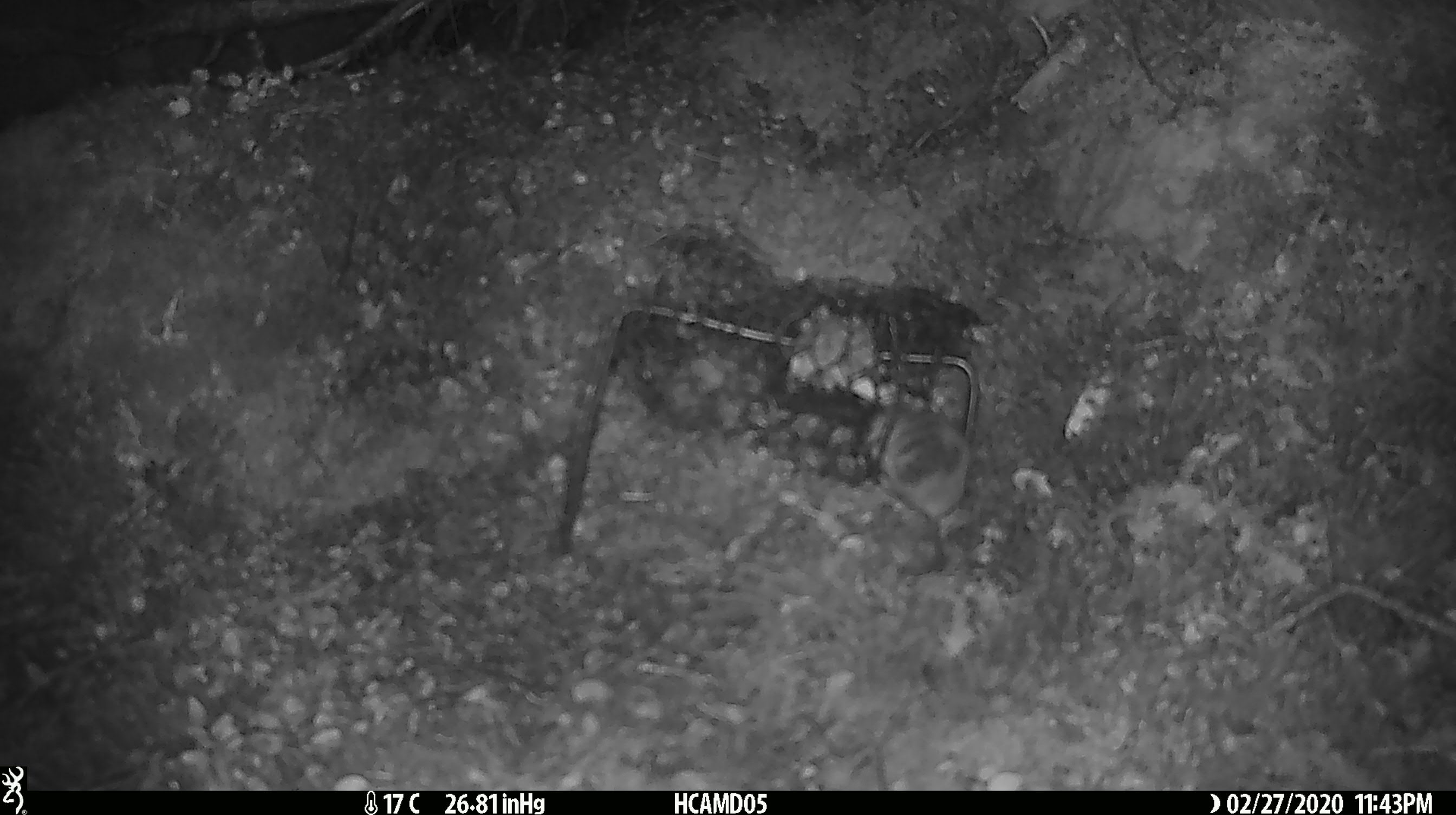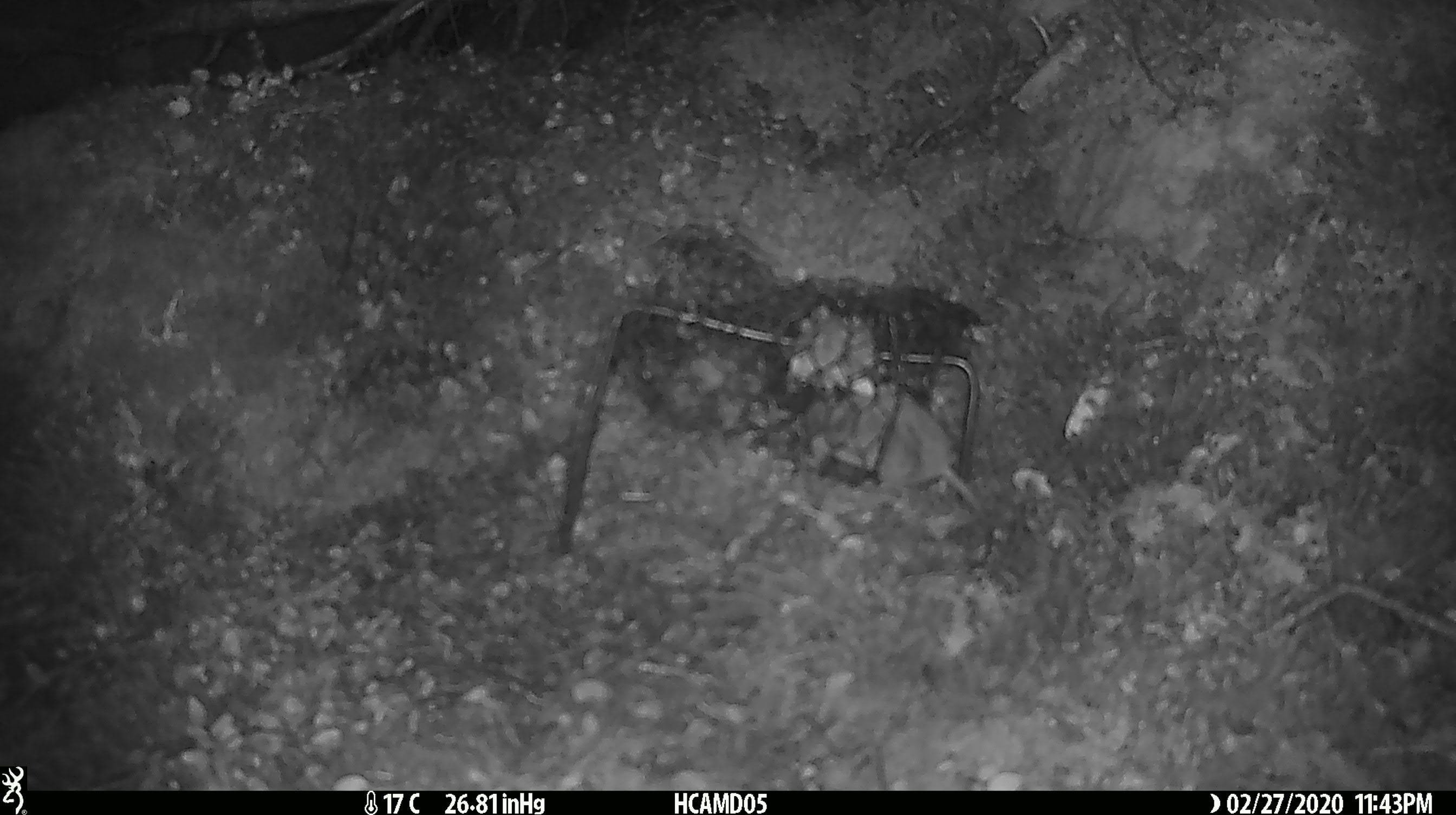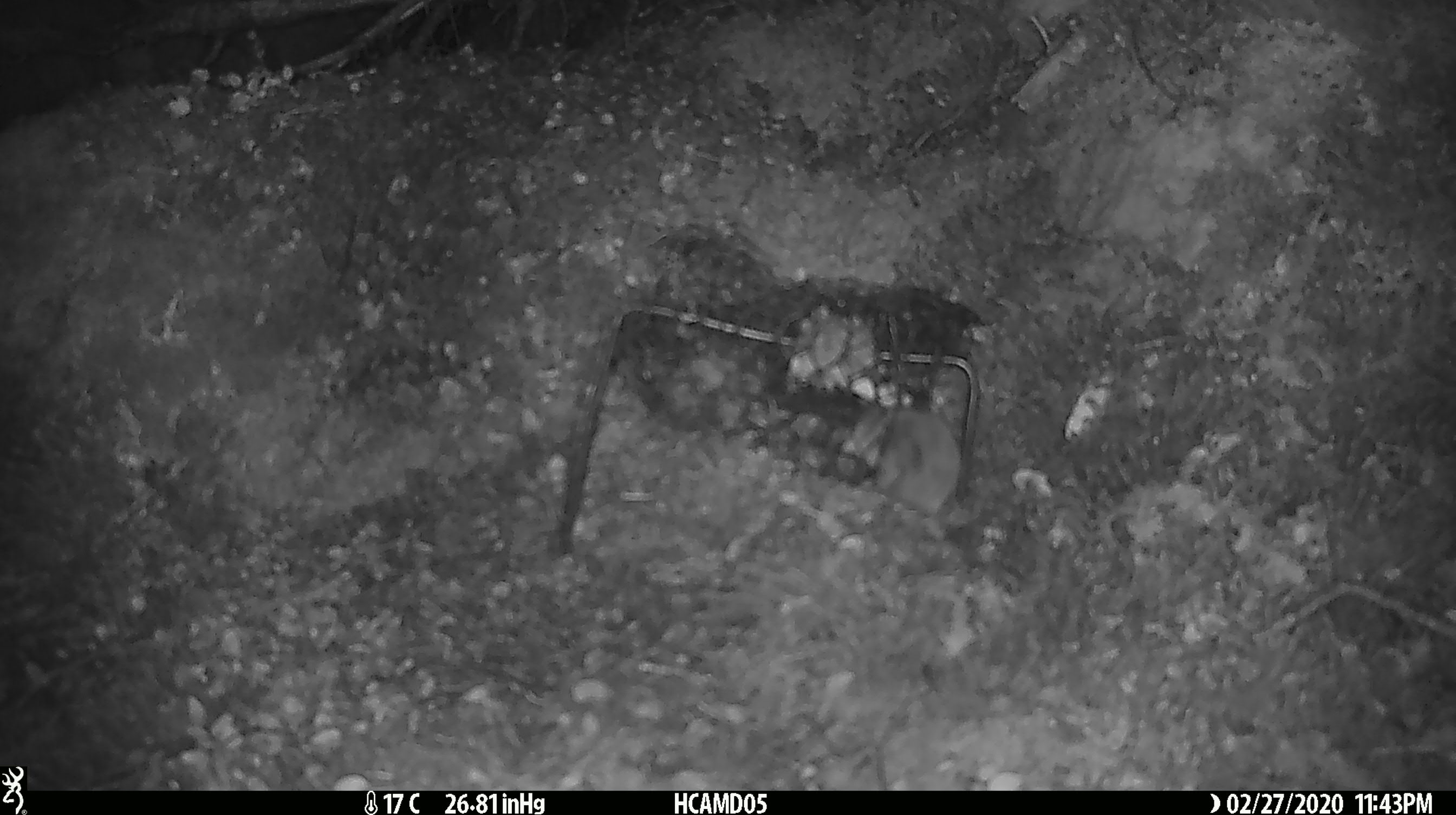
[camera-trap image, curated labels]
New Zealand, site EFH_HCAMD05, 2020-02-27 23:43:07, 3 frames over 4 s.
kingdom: Animalia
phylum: Chordata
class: Mammalia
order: Rodentia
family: Muridae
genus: Mus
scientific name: Mus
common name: mouse